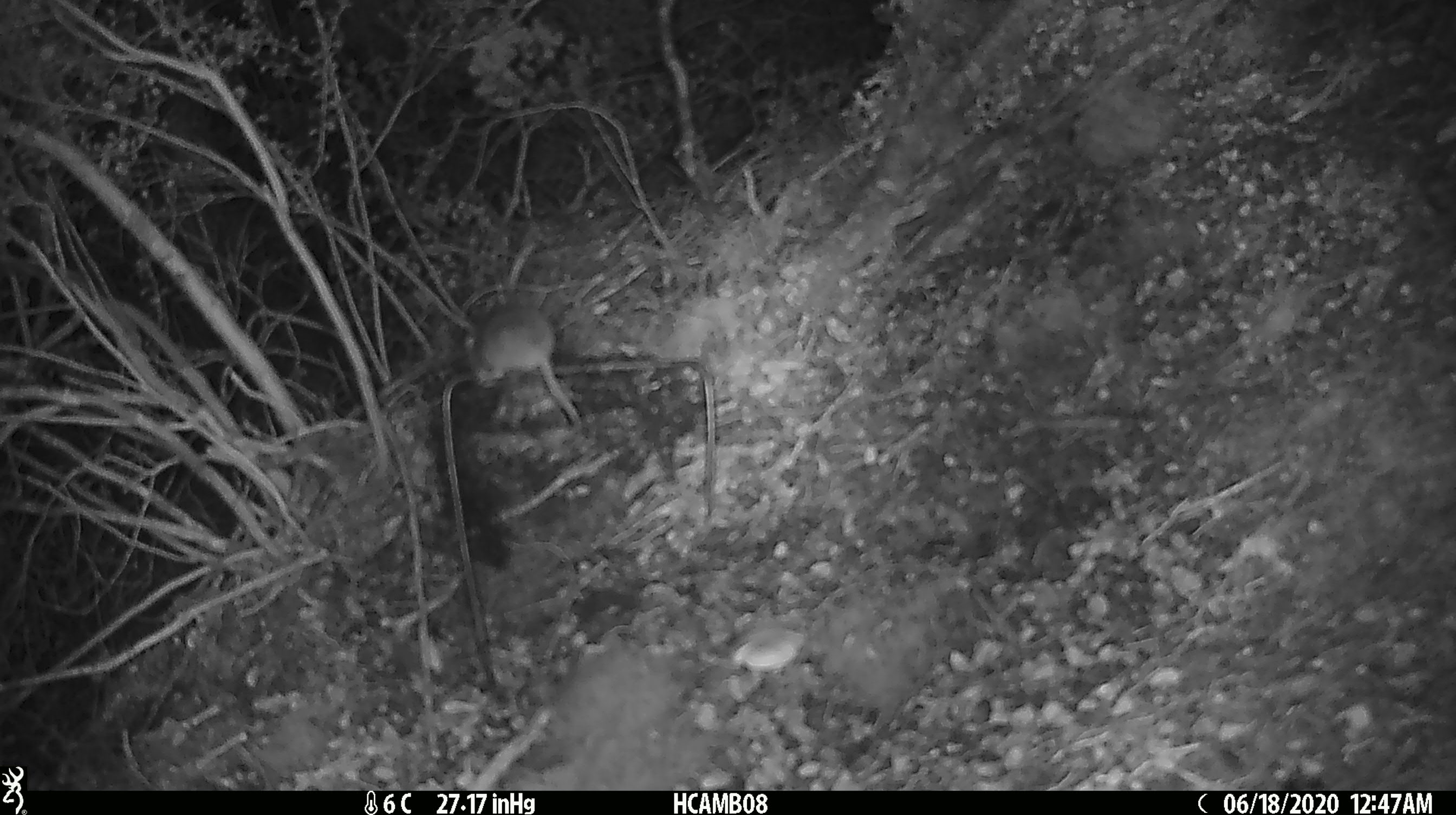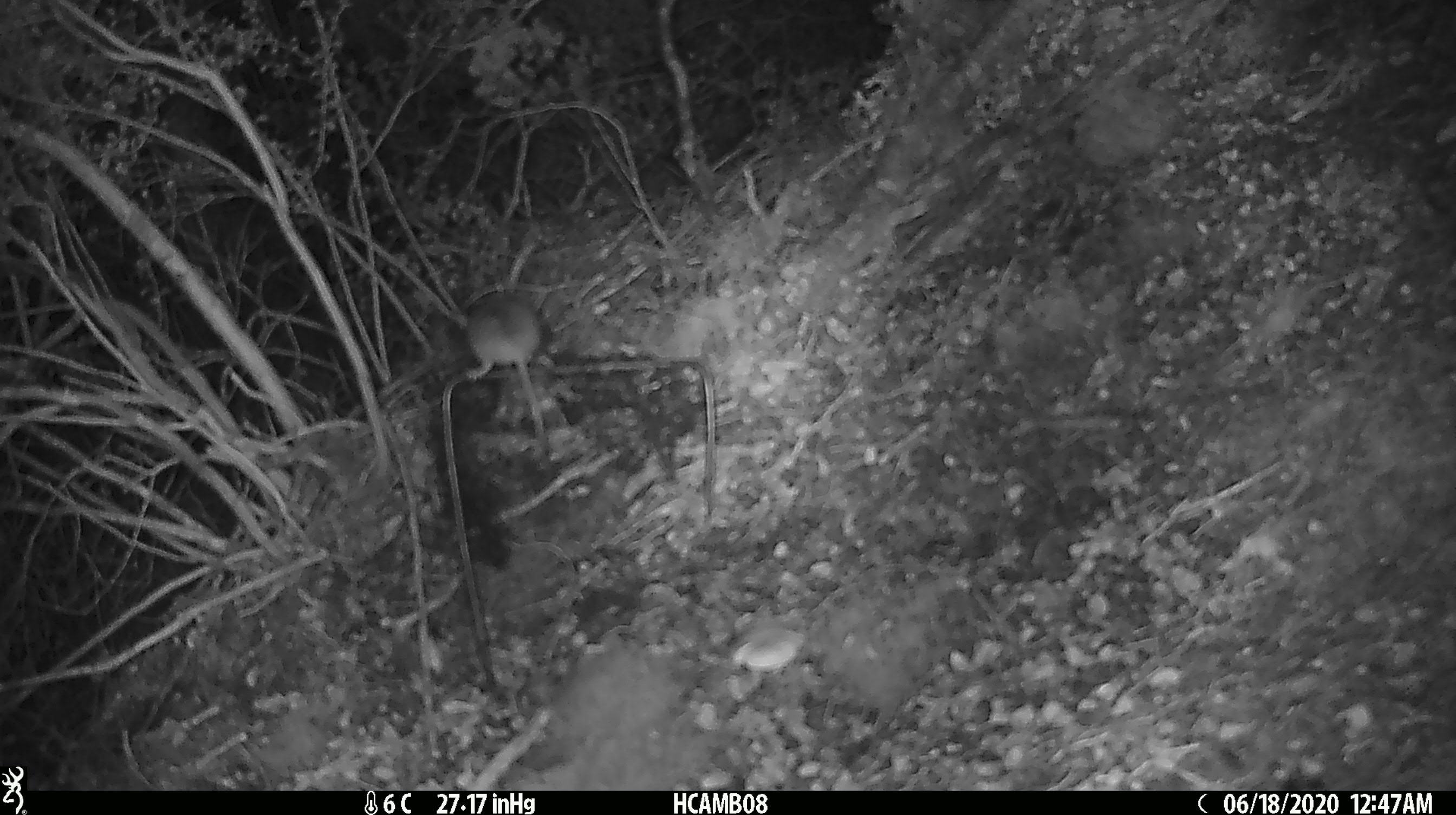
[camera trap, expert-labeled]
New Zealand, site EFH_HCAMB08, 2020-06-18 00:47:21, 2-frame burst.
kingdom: Animalia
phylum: Chordata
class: Mammalia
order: Rodentia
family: Muridae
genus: Mus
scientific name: Mus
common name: mouse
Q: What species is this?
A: Mouse (Mus).